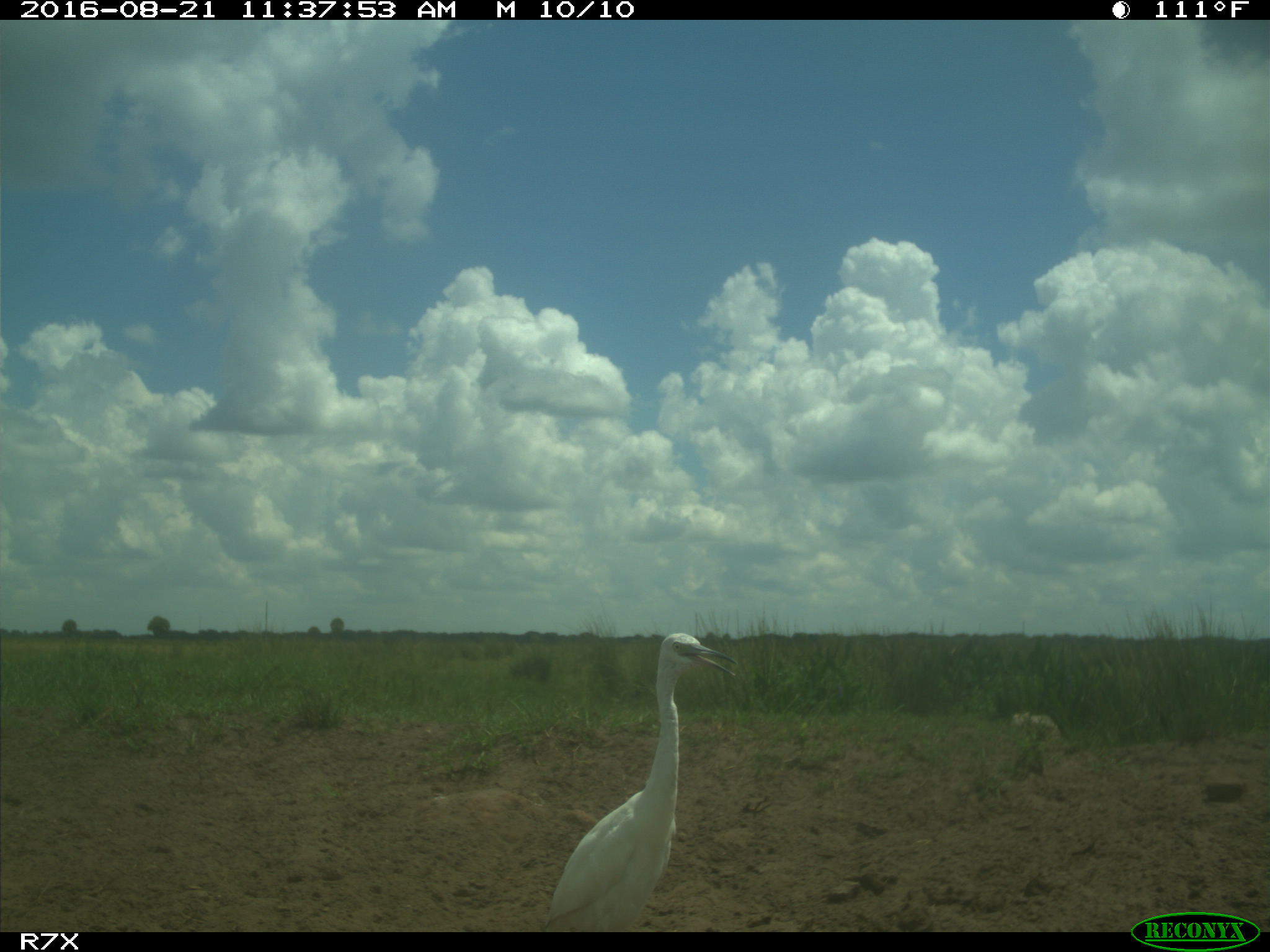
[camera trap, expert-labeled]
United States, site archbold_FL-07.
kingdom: Animalia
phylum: Chordata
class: Aves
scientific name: Aves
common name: birds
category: unidentified bird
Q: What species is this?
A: Unidentified bird (birds) (Aves).